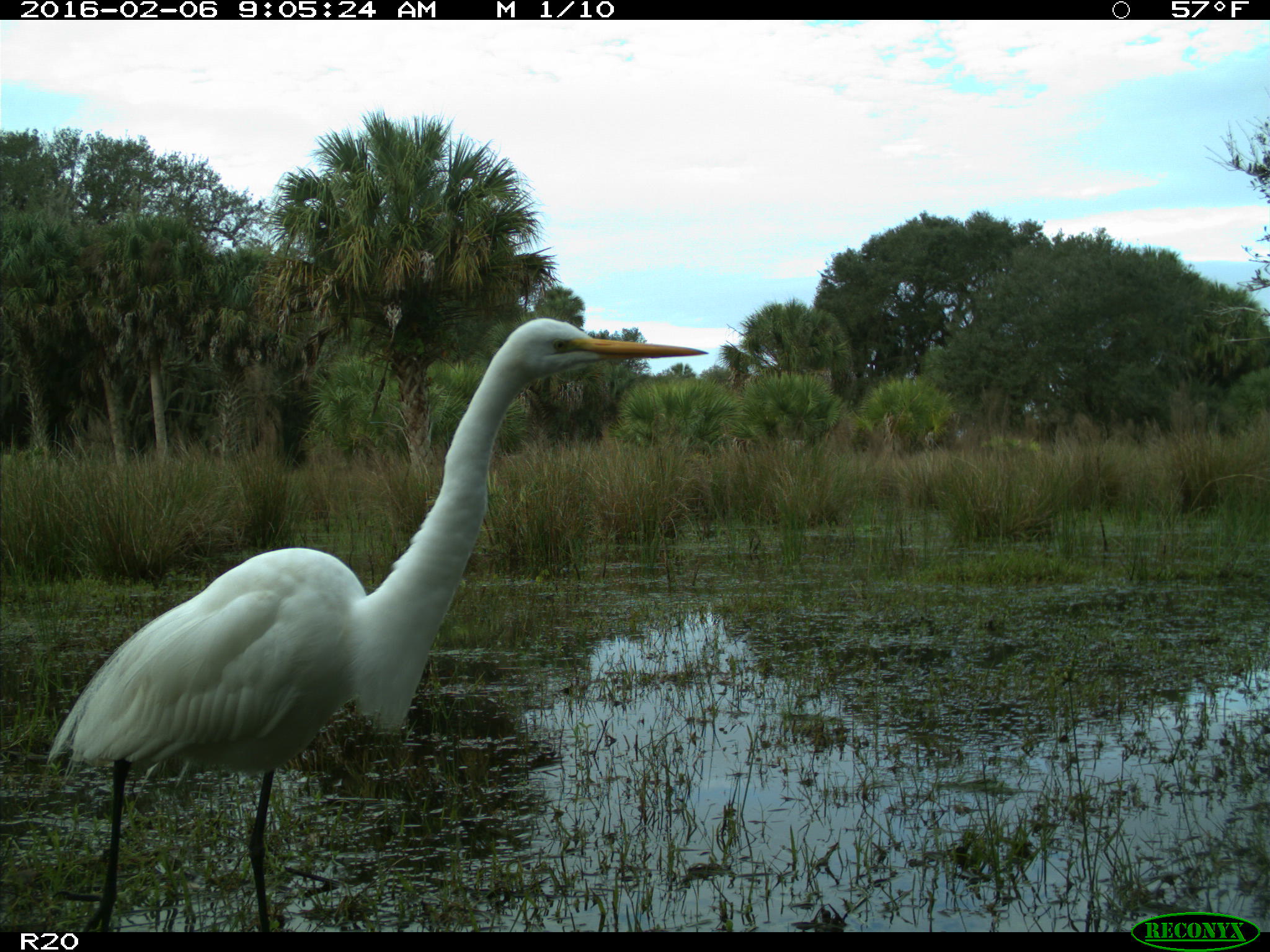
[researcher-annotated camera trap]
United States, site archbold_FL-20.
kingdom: Animalia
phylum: Chordata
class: Aves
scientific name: Aves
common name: birds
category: unidentified bird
Unidentified bird (birds) (Aves).